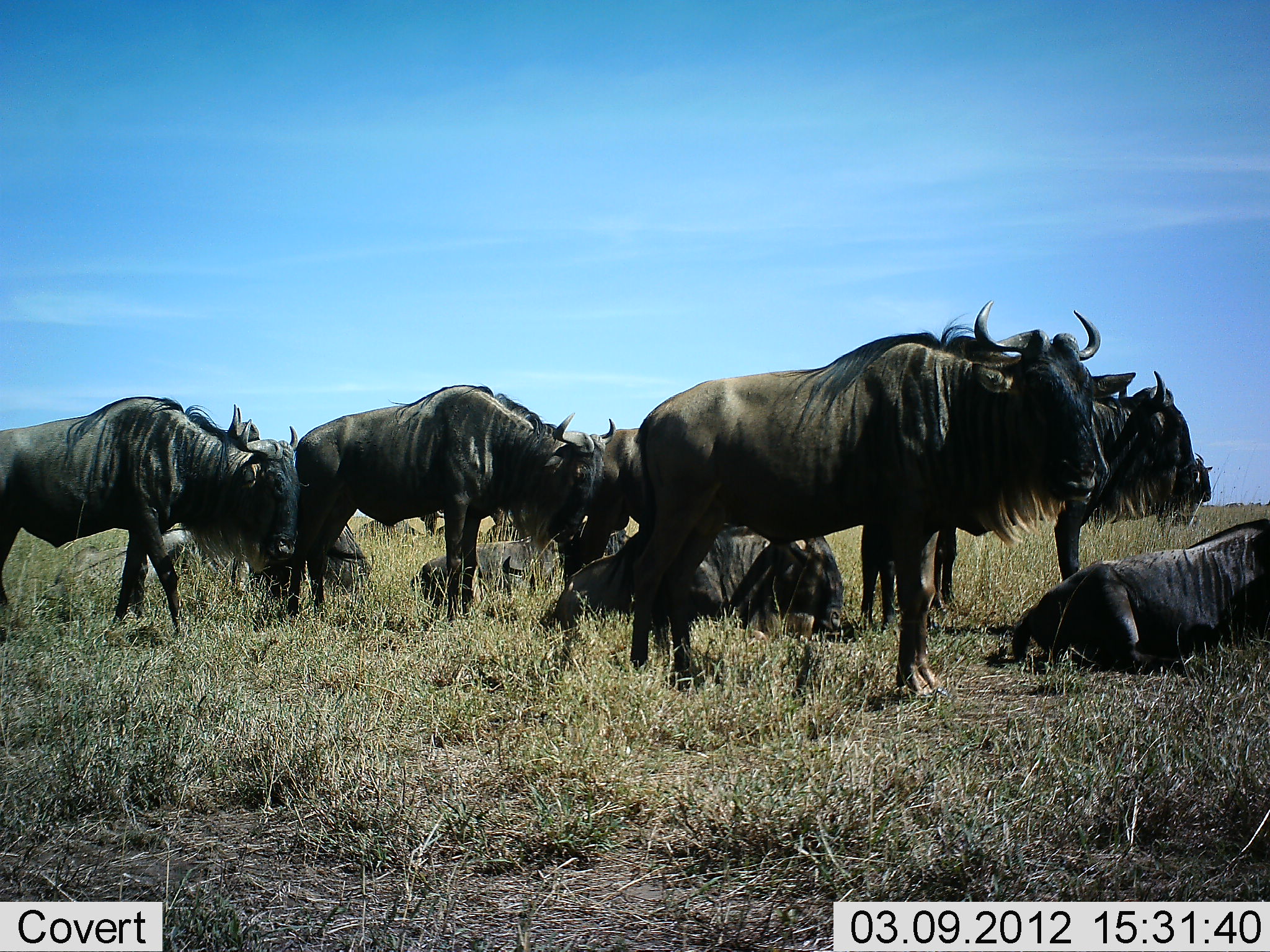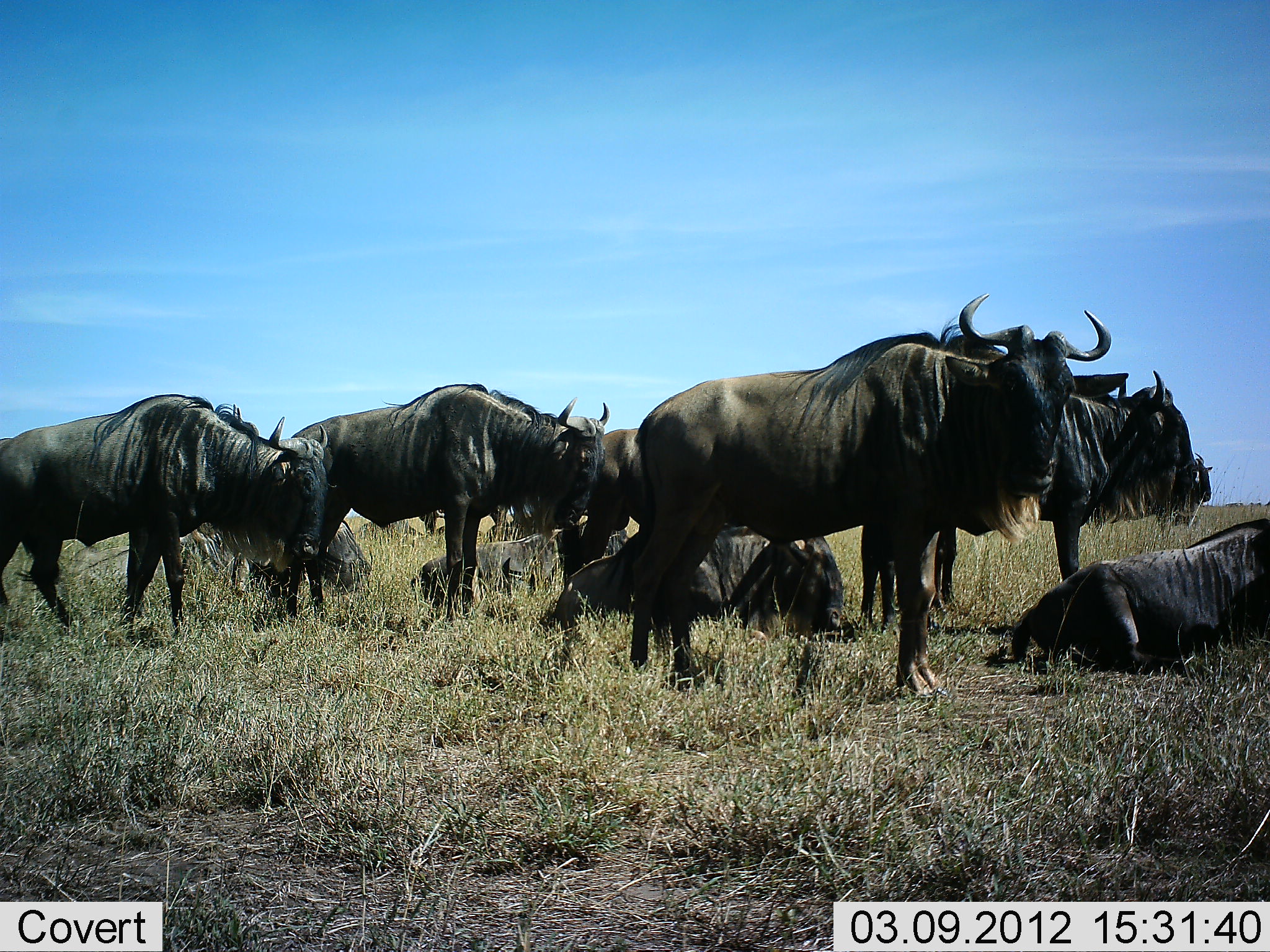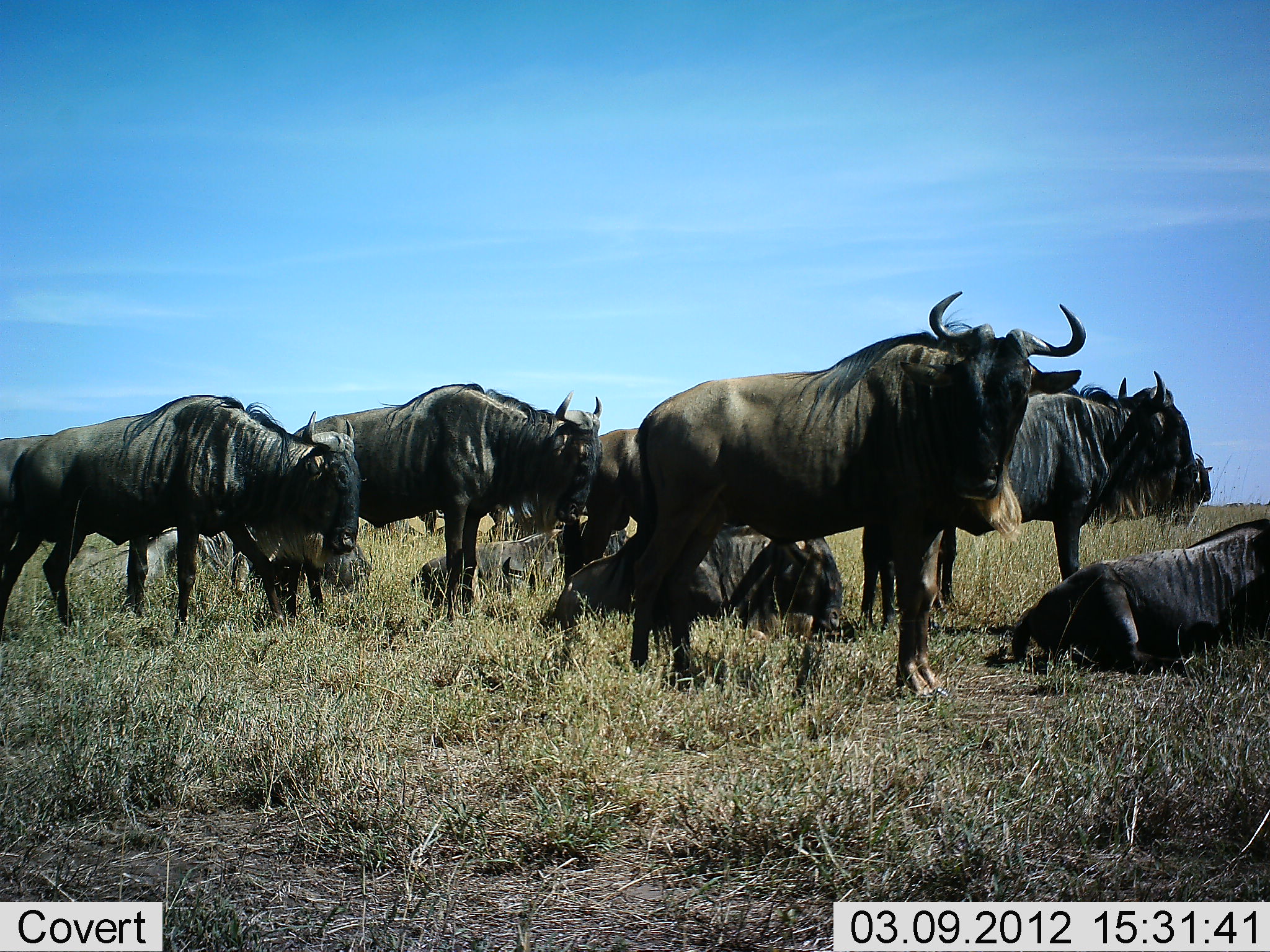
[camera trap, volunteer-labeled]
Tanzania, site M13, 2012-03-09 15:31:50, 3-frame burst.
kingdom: Animalia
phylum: Chordata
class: Mammalia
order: Artiodactyla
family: Bovidae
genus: Connochaetes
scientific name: Connochaetes taurinus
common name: blue wildebeest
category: wildebeest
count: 9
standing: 87%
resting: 80%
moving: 13%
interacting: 13%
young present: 0%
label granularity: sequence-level